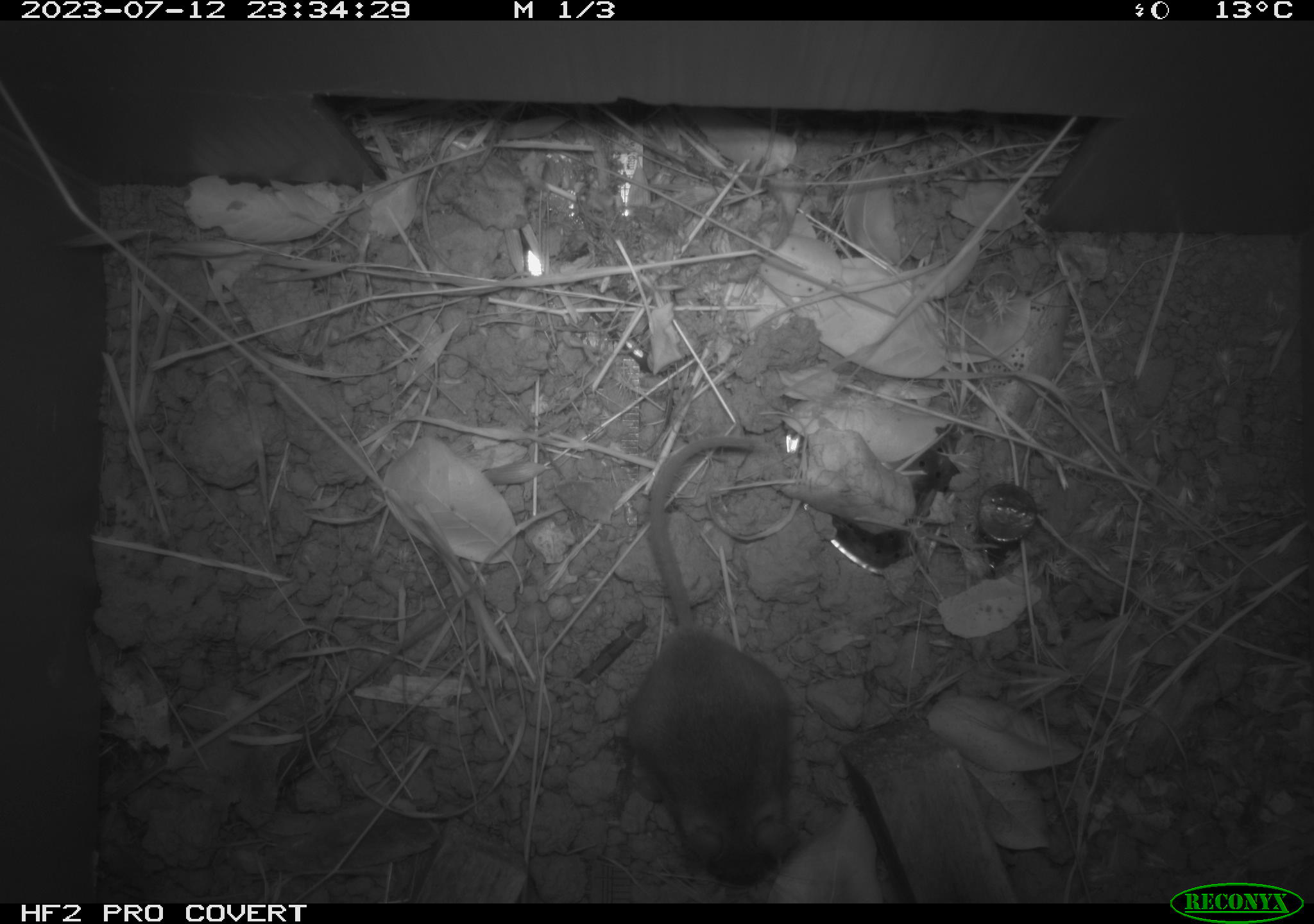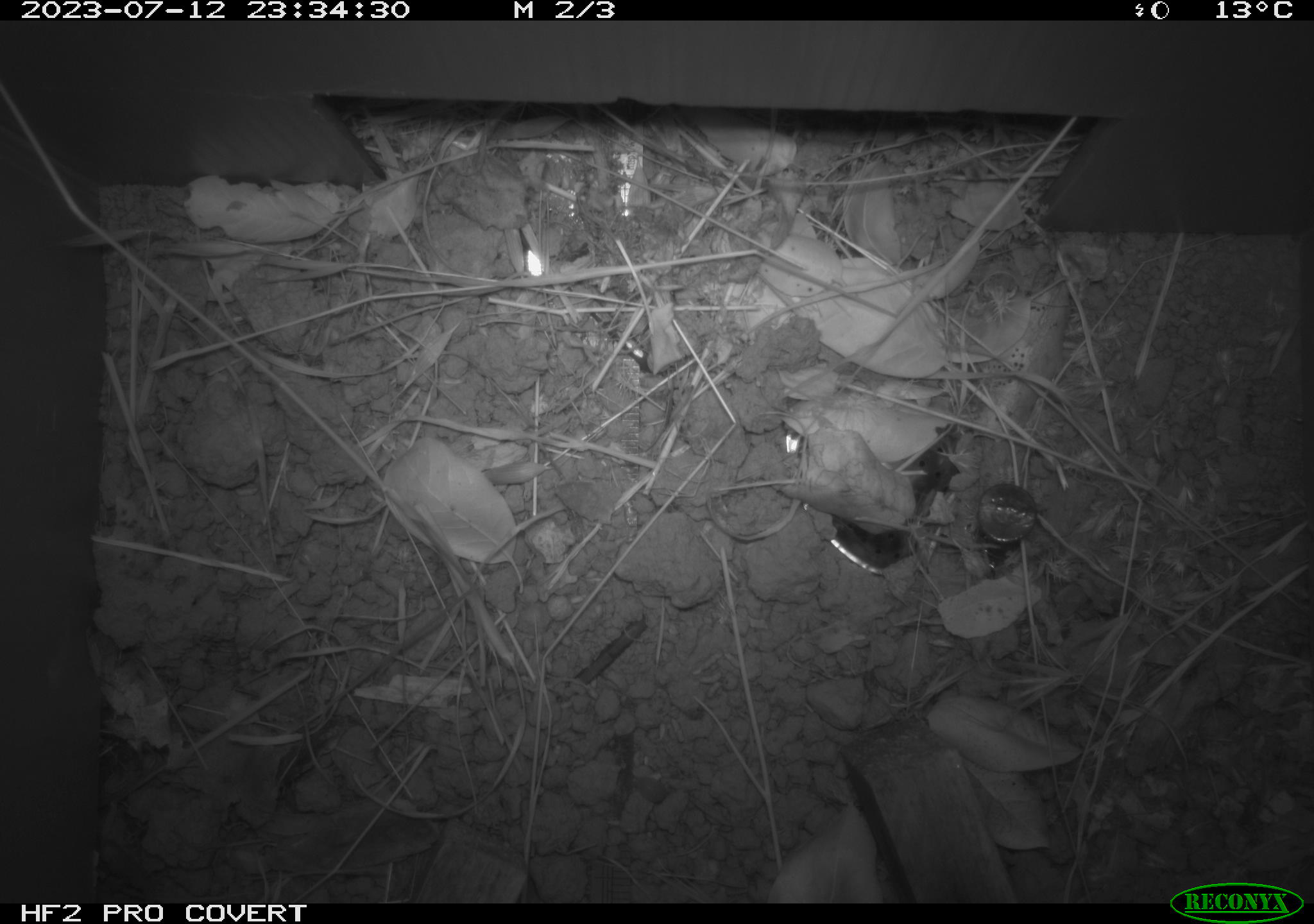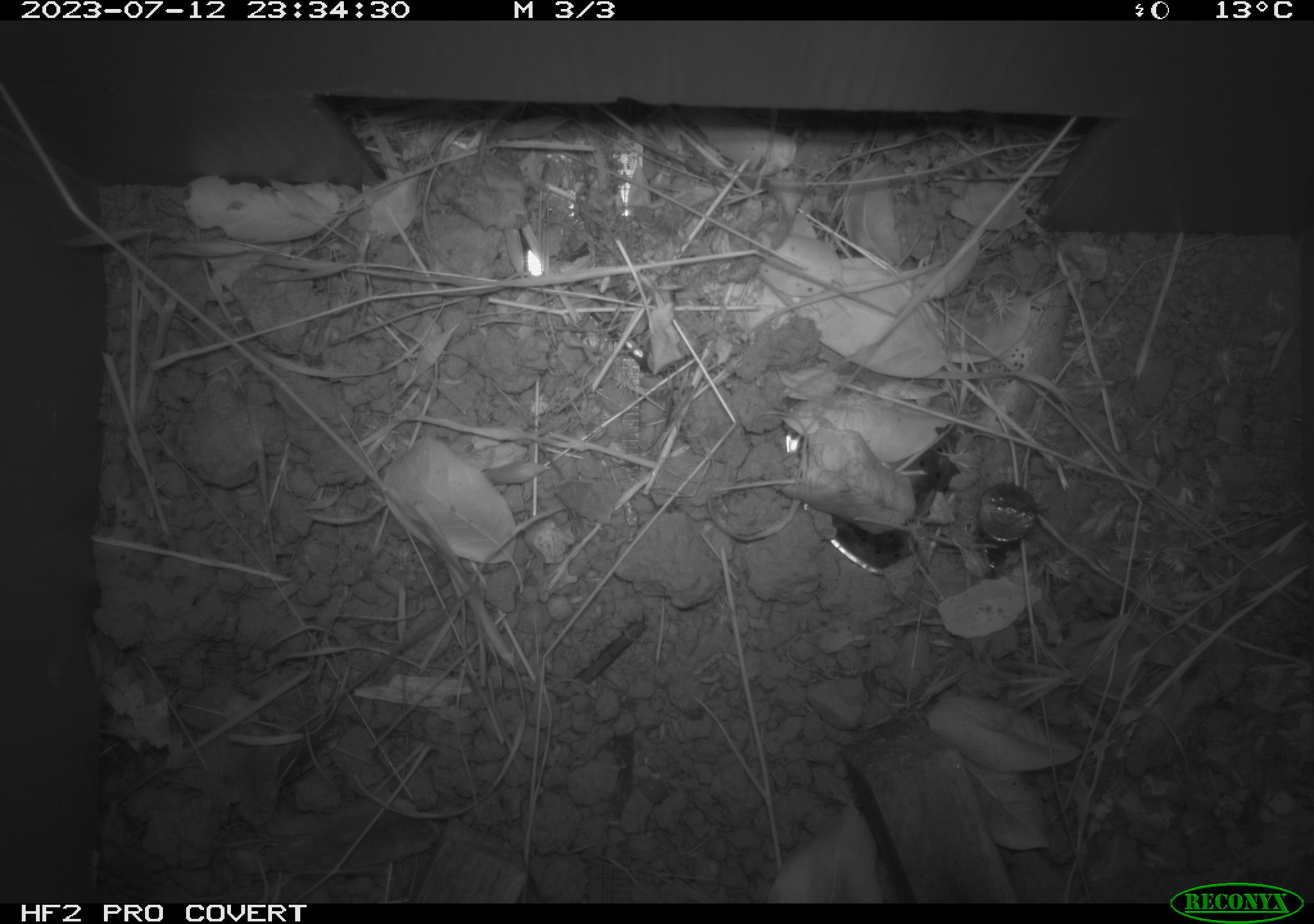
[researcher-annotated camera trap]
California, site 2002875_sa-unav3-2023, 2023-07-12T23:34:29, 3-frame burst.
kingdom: Animalia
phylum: Chordata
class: Mammalia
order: Rodentia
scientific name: Rodentia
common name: mouse species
Mouse species (Rodentia).